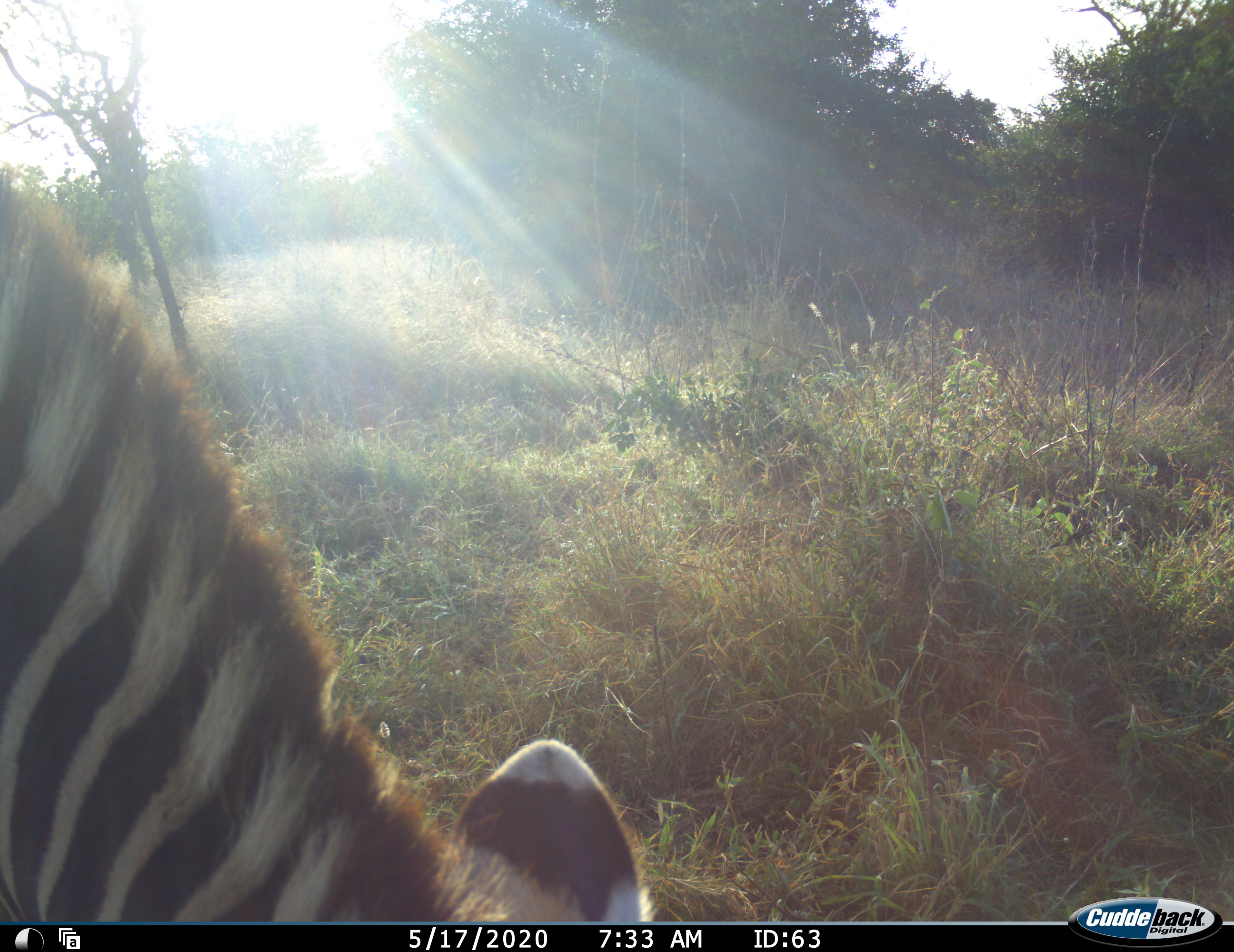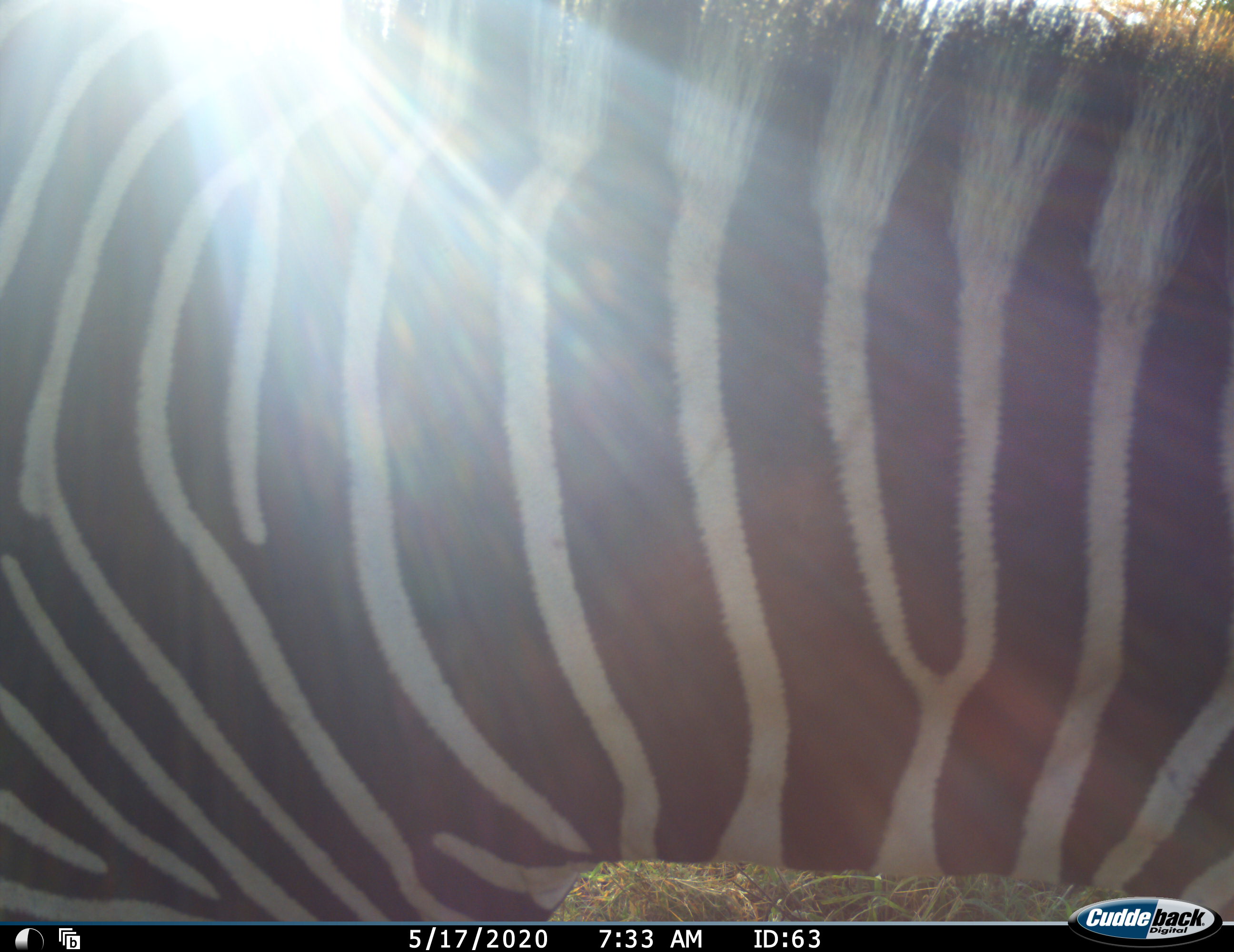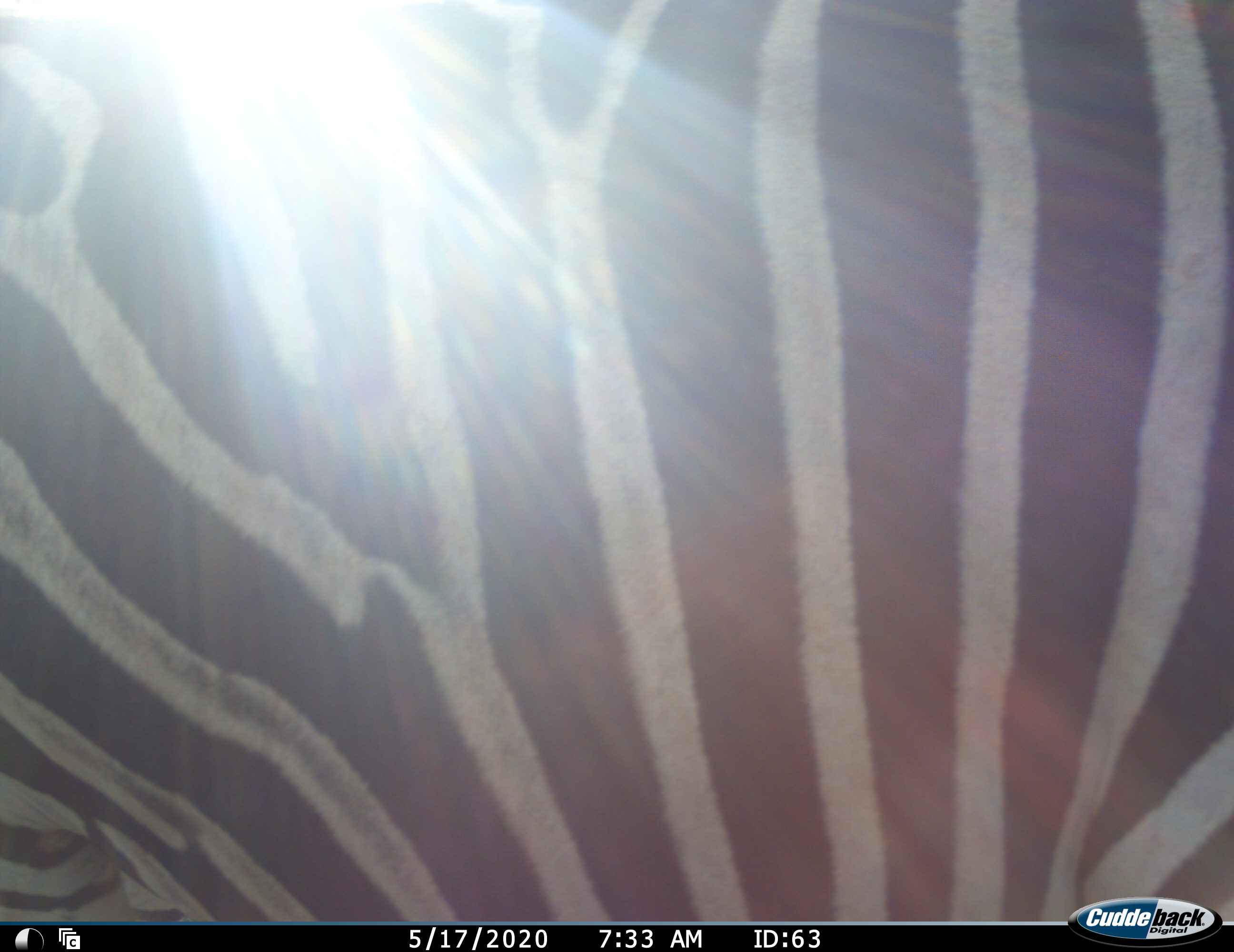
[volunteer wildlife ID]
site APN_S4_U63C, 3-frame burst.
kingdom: Animalia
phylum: Chordata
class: Mammalia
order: Perissodactyla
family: Equidae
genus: Equus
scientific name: Equus quagga burchellii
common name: burchell's zebra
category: zebraburchells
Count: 1.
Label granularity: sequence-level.